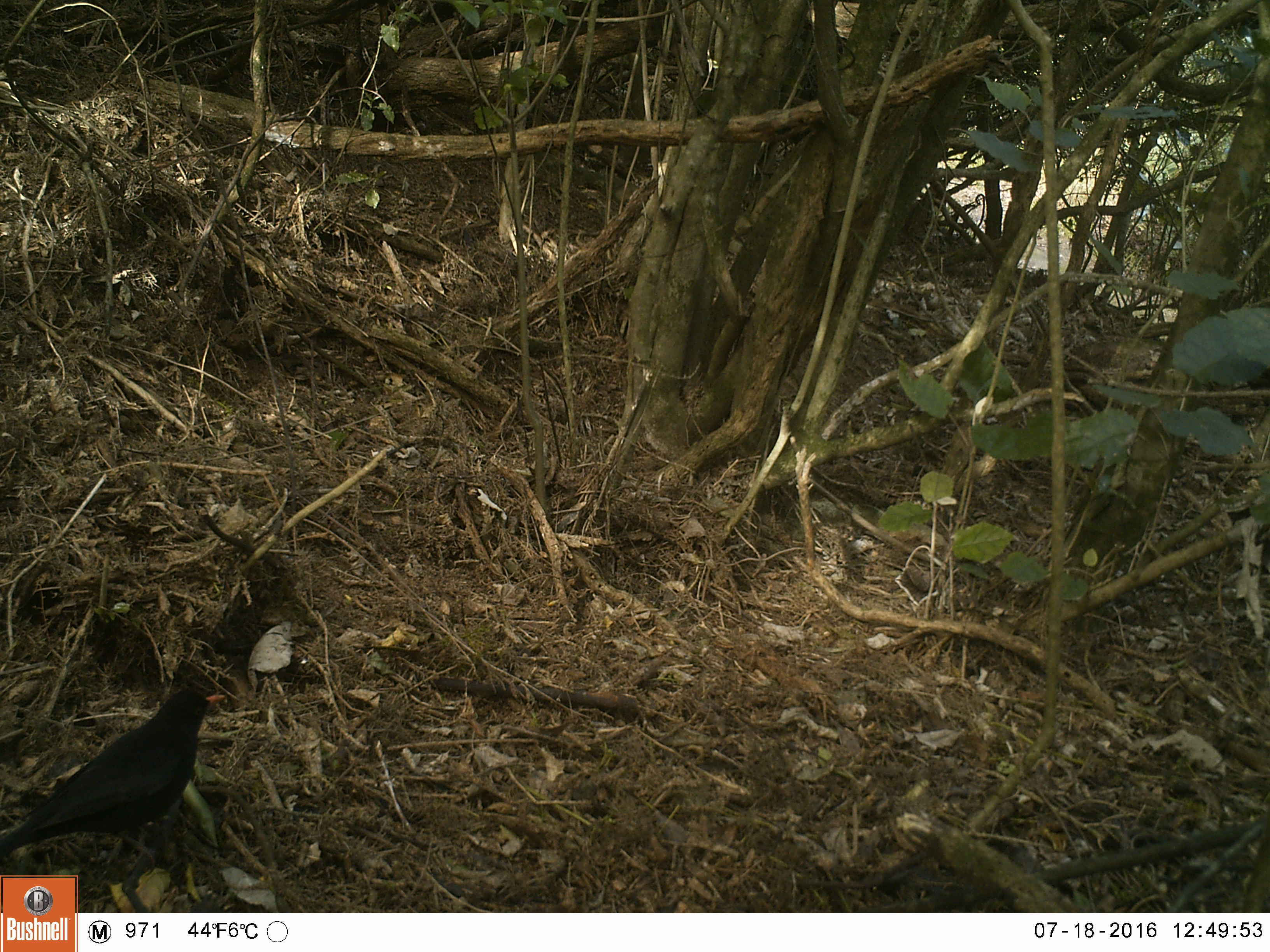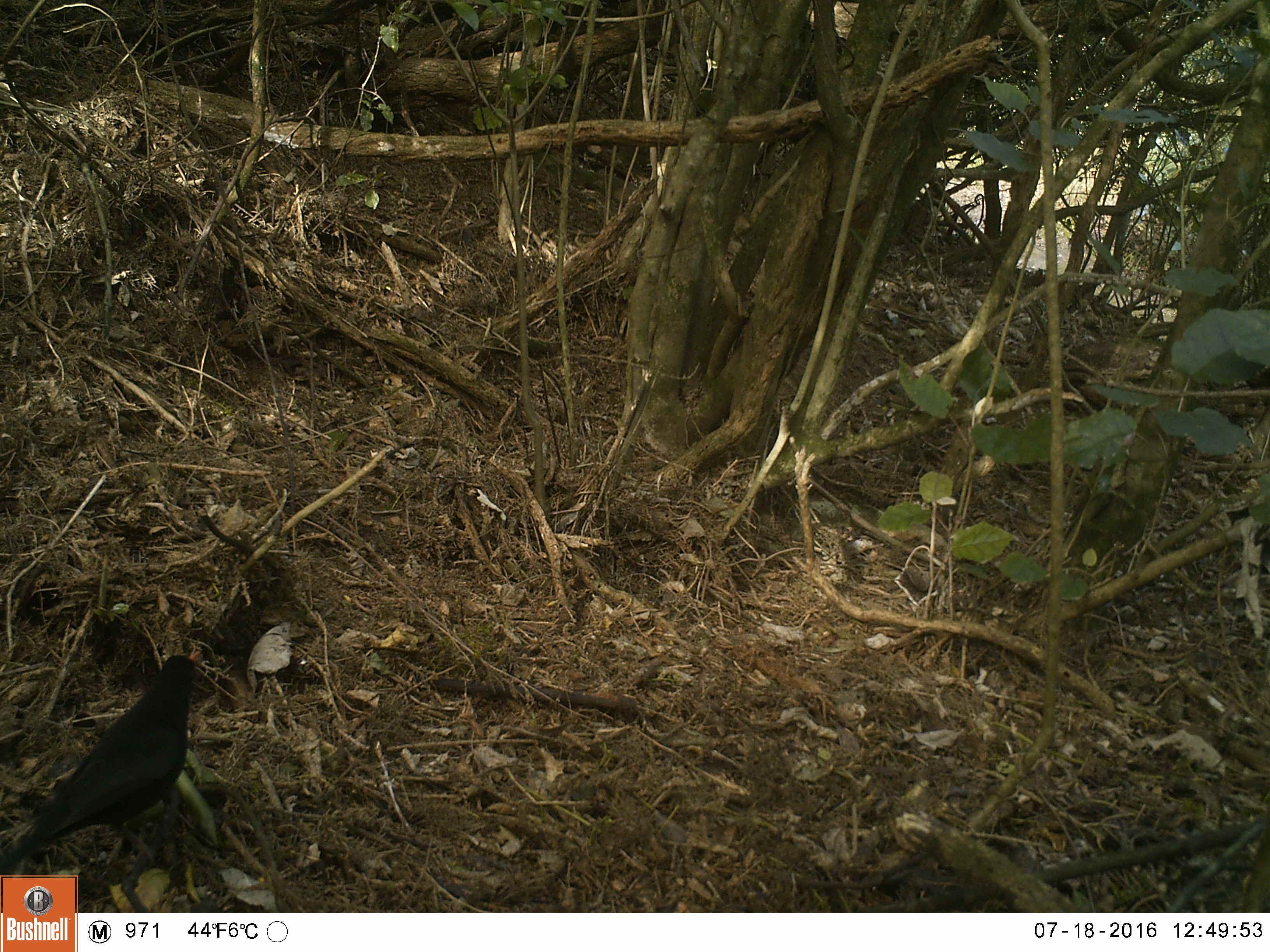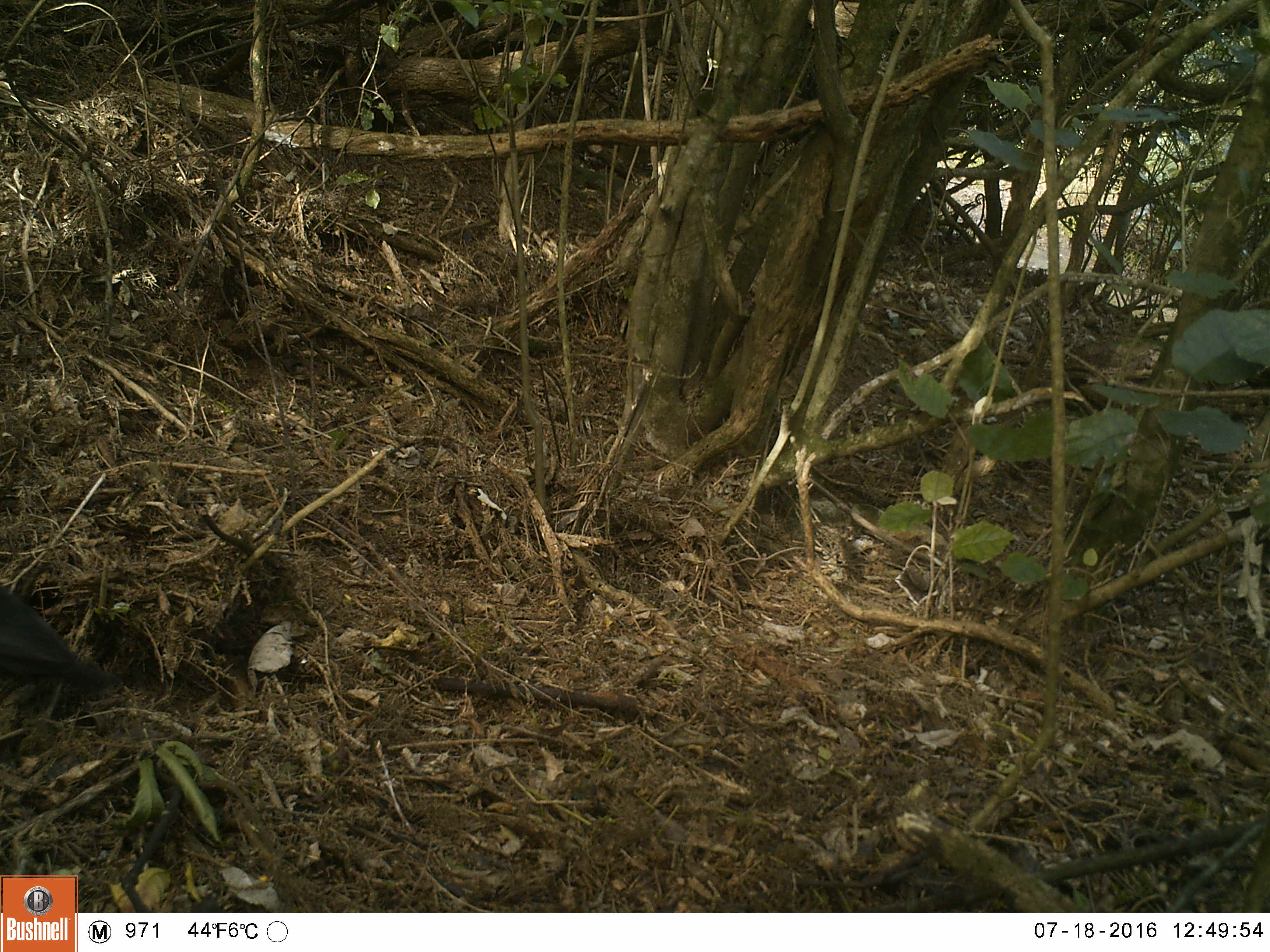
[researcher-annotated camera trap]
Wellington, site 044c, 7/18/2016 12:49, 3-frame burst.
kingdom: Animalia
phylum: Chordata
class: Aves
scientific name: Aves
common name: bird